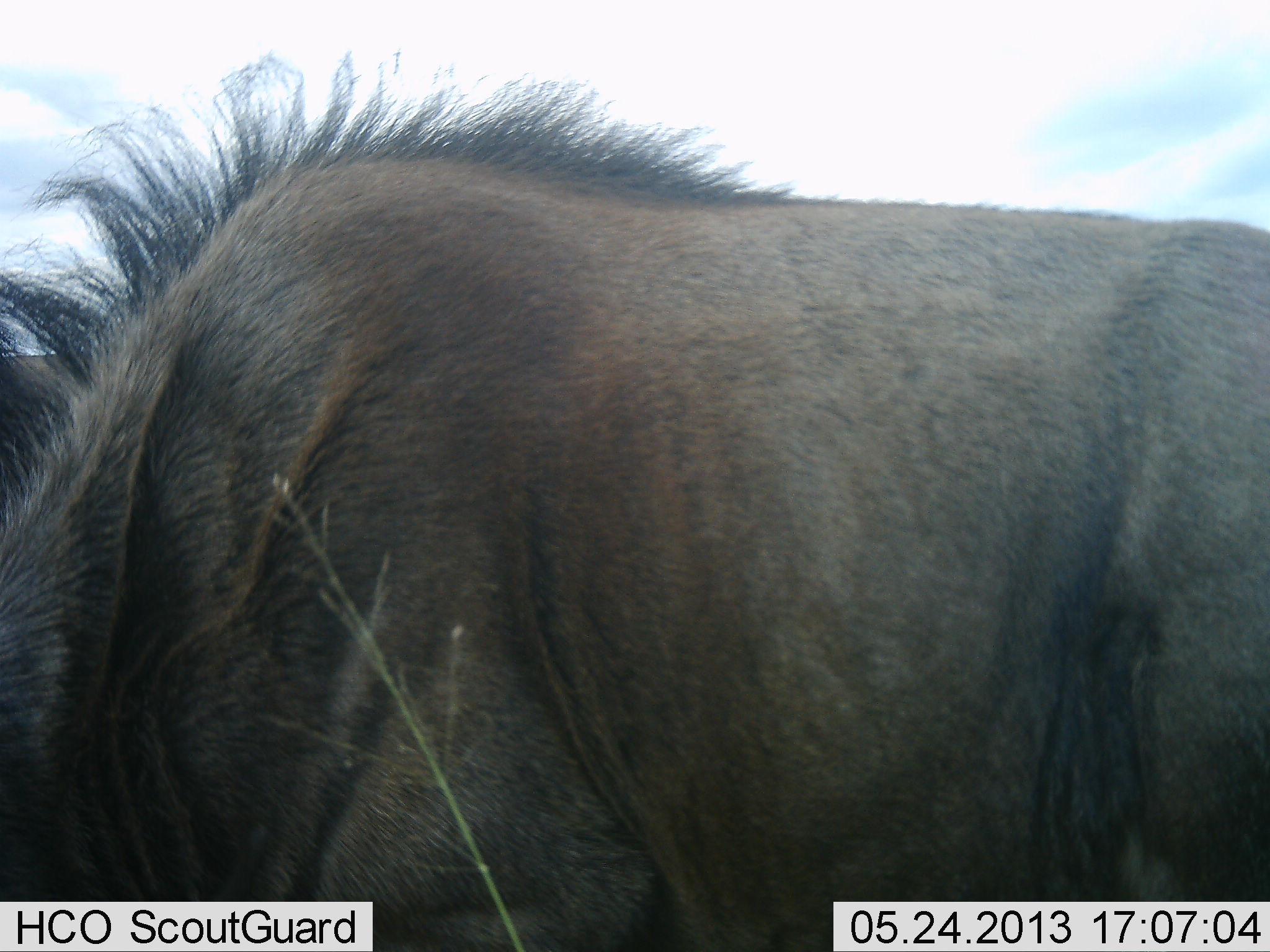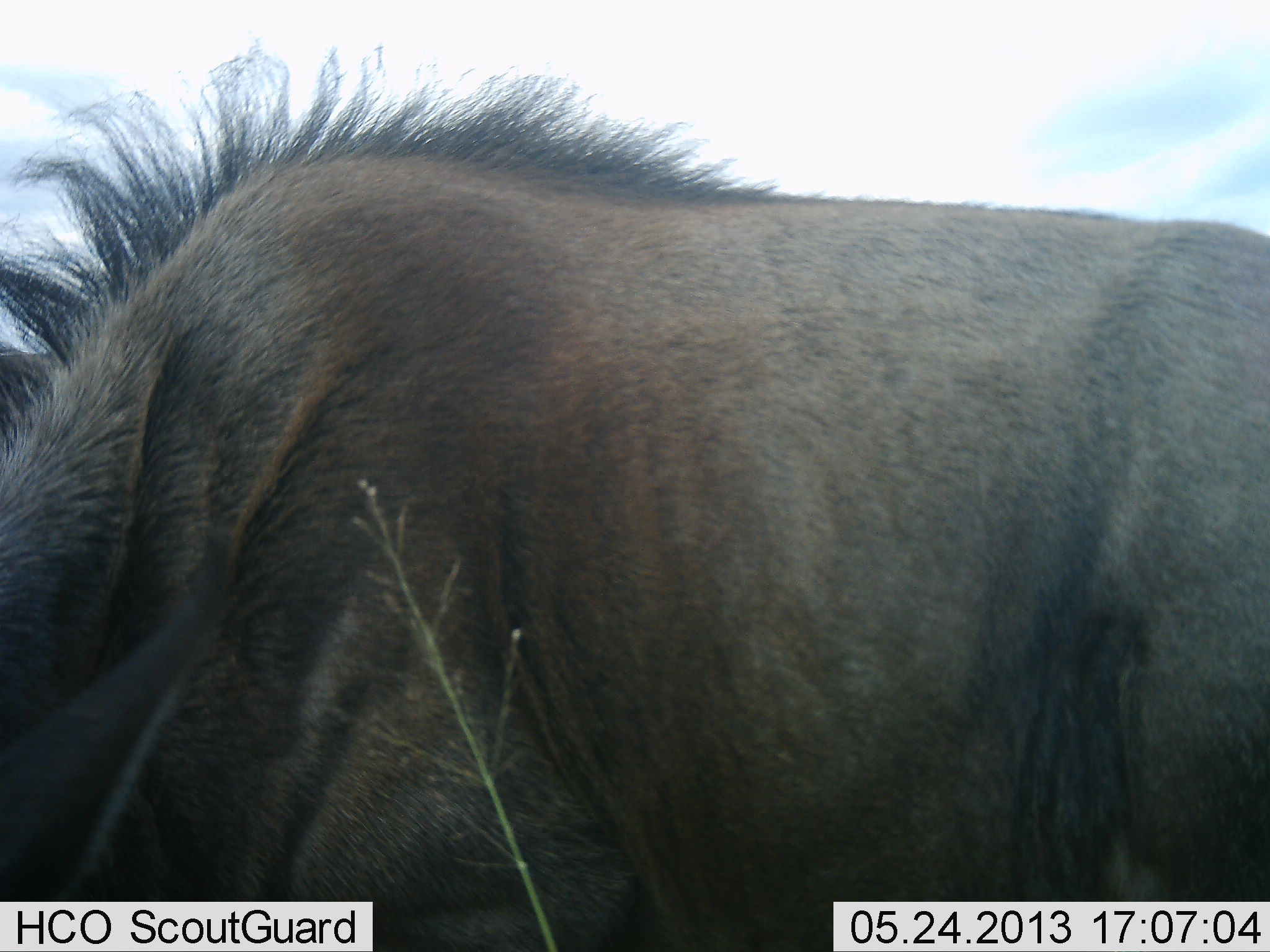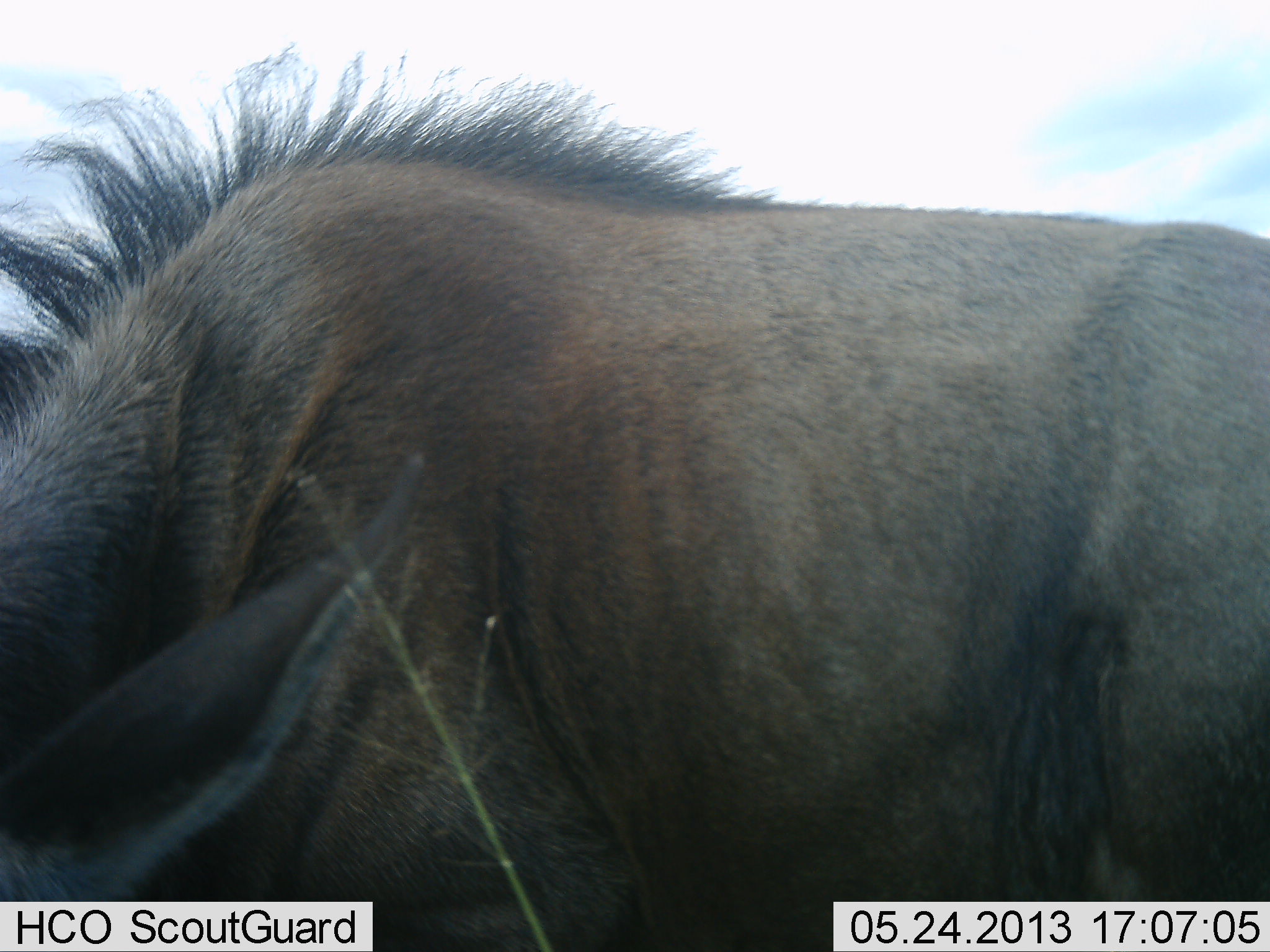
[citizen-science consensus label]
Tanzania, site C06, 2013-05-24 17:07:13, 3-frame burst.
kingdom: Animalia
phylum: Chordata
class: Mammalia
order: Artiodactyla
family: Bovidae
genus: Connochaetes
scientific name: Connochaetes taurinus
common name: blue wildebeest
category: wildebeest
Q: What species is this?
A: Wildebeest (blue wildebeest) (Connochaetes taurinus).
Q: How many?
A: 1.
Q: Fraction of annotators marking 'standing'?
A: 52%.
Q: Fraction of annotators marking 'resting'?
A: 0%.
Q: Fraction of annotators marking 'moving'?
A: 0%.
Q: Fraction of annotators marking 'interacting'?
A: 0%.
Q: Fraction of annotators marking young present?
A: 4%.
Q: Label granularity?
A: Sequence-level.